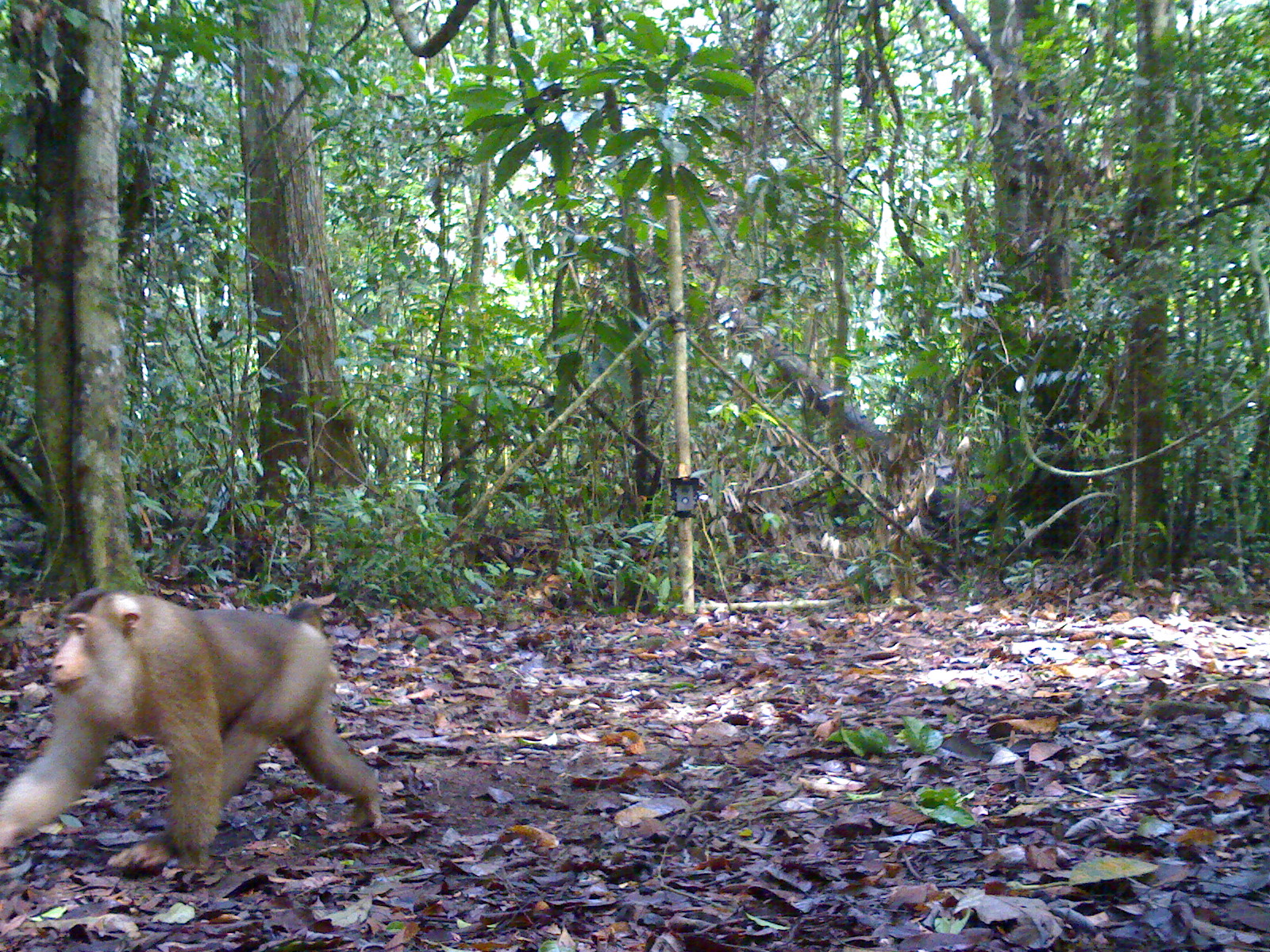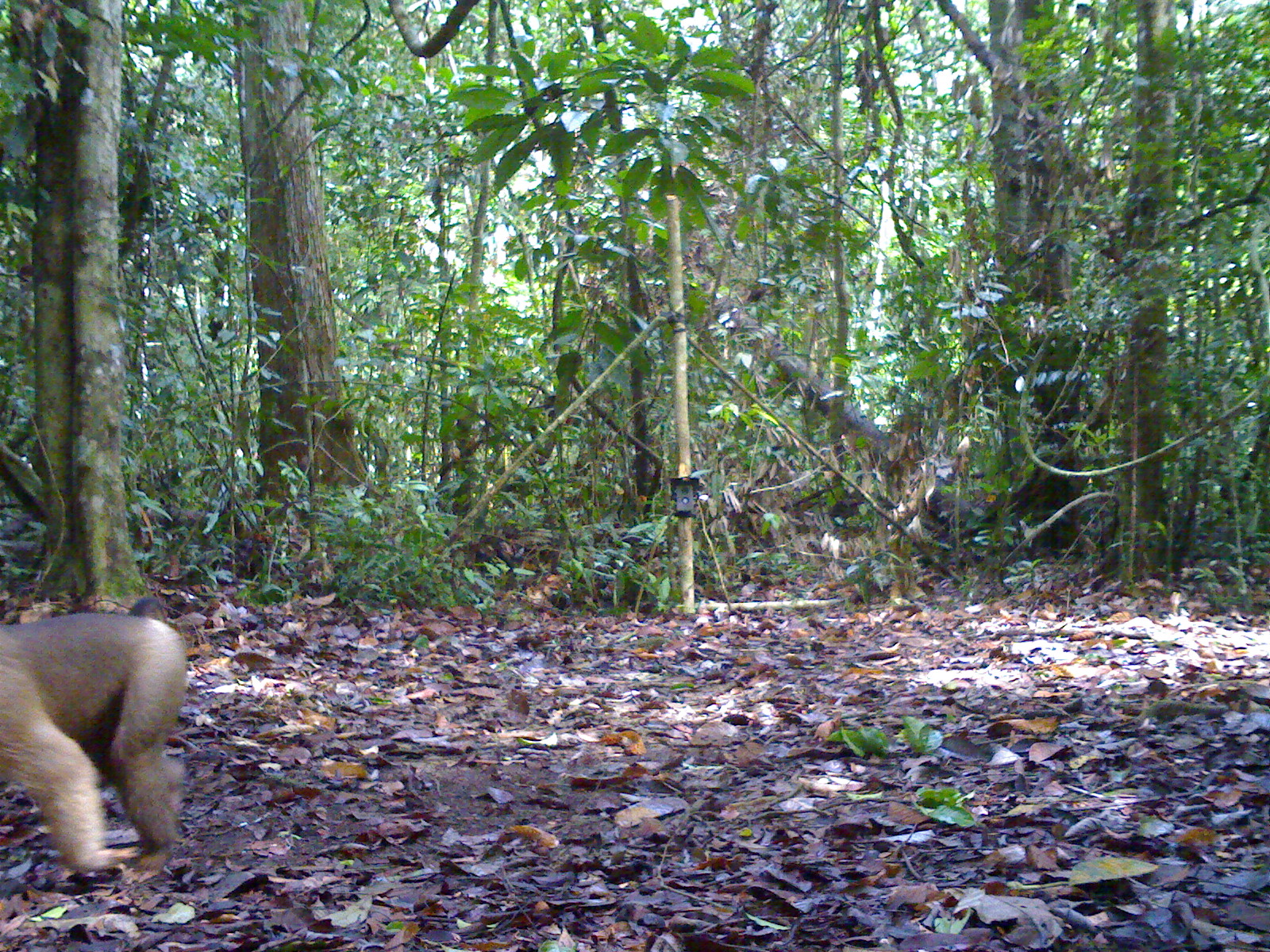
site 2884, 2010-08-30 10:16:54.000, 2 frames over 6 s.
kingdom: Animalia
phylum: Chordata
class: Mammalia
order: Primates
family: Cercopithecidae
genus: Macaca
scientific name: Macaca nemestrina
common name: southern pig-tailed macaque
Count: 1.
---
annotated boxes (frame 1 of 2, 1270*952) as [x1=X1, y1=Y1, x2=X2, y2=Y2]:
macaca nemestrina: [x1=1, y1=587, x2=382, y2=869]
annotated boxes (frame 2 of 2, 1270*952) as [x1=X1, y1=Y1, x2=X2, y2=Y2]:
macaca nemestrina: [x1=1, y1=597, x2=188, y2=875]